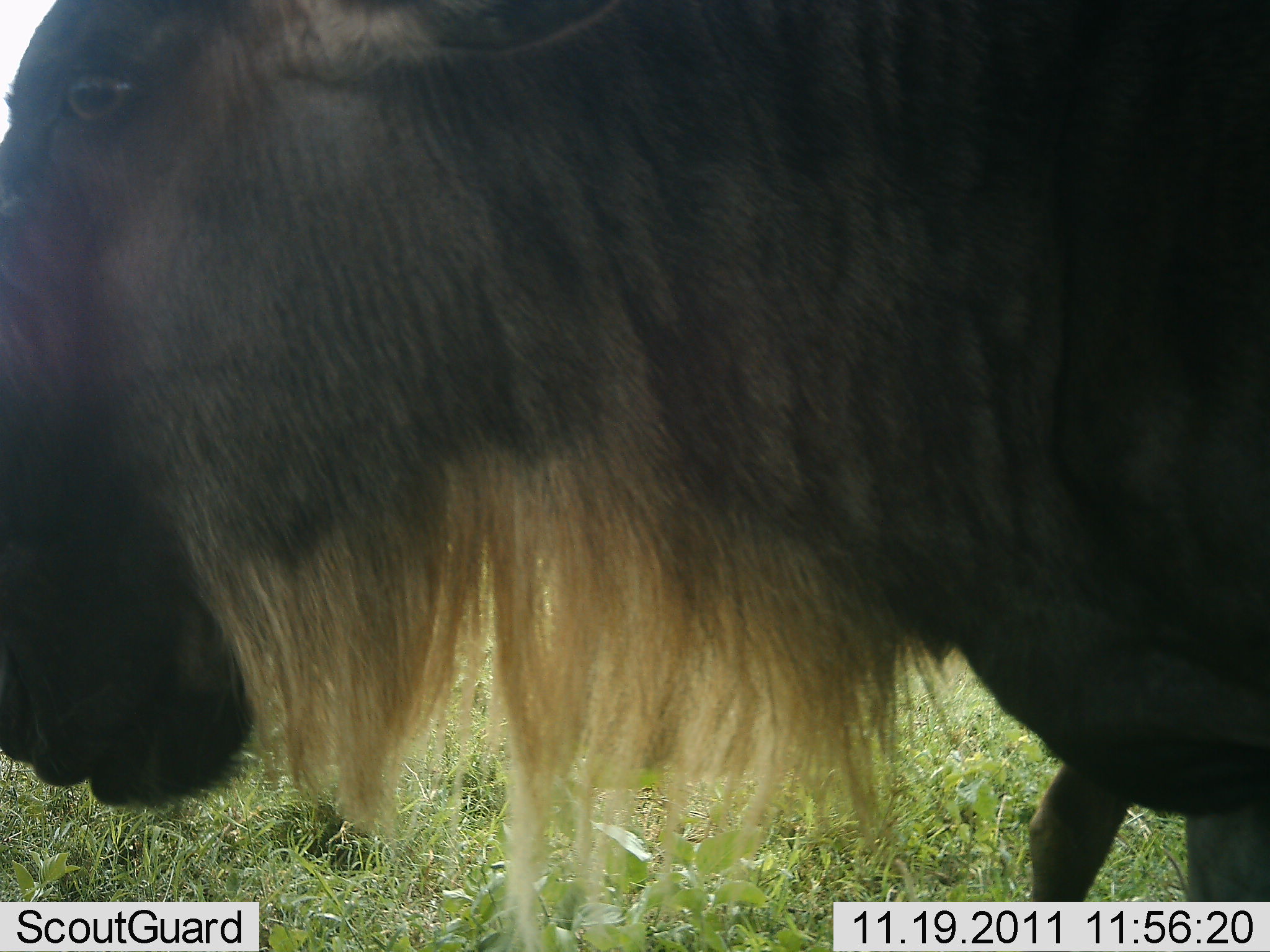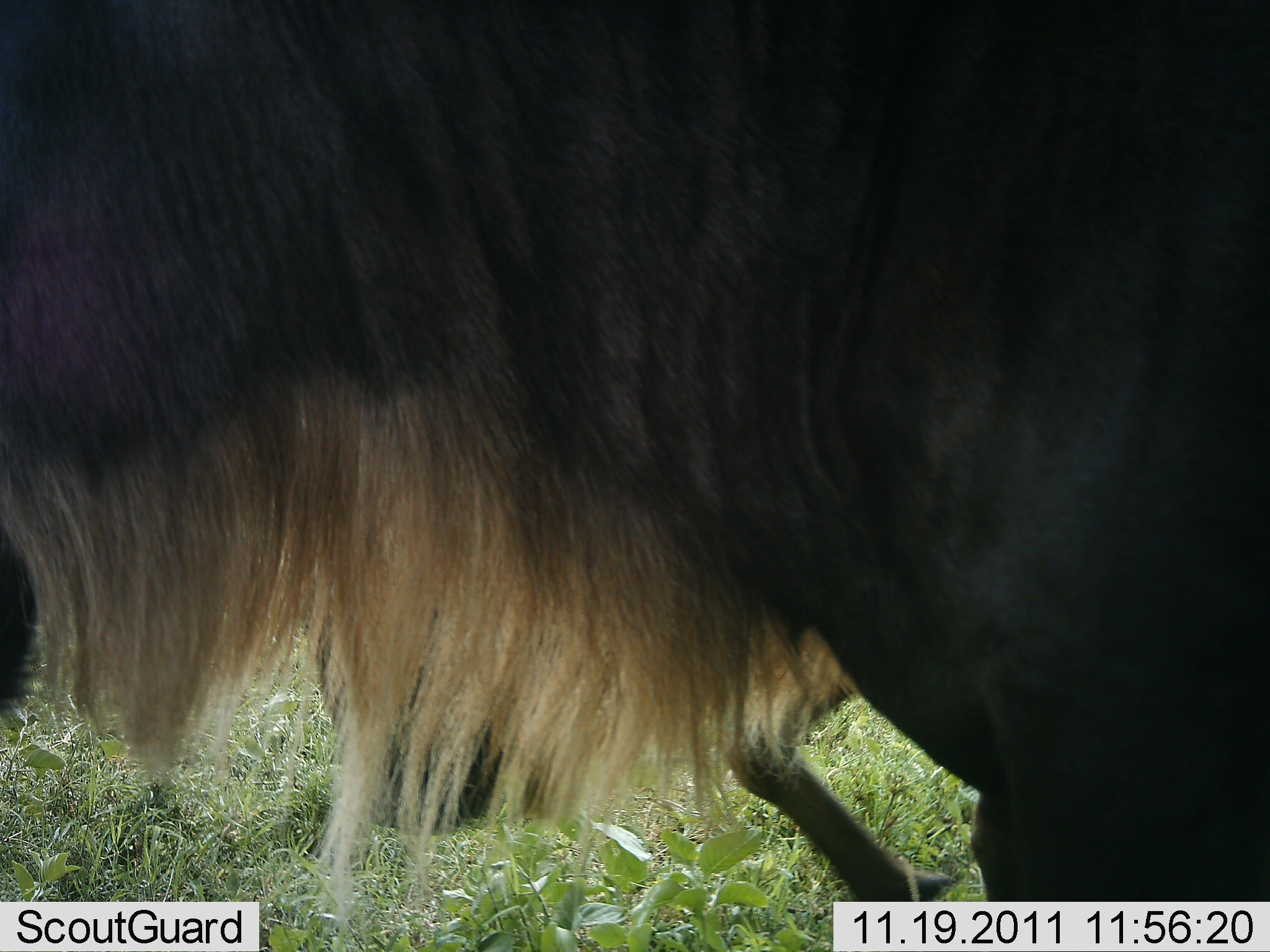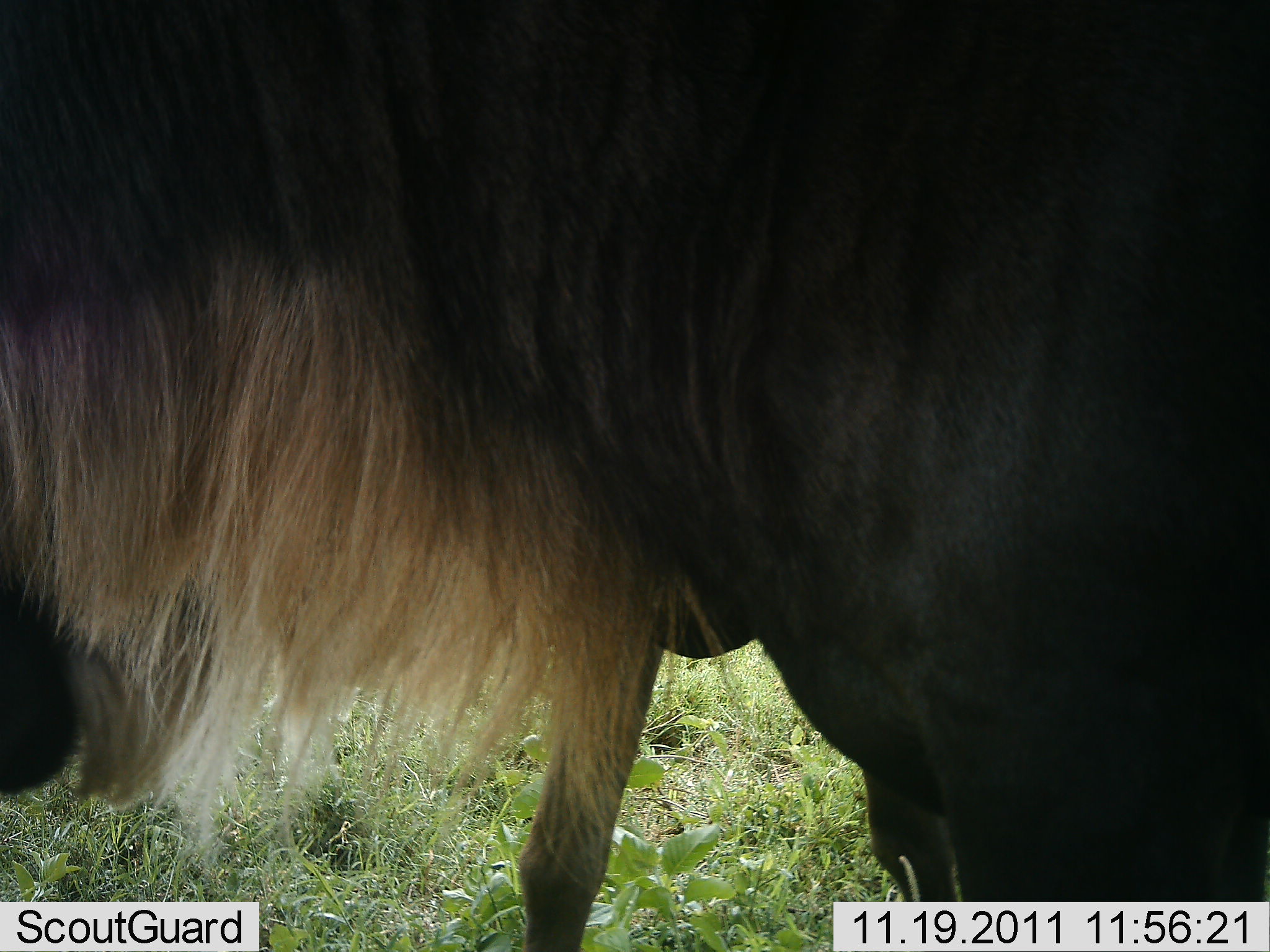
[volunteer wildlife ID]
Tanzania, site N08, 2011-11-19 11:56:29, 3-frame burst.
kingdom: Animalia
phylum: Chordata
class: Mammalia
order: Artiodactyla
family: Bovidae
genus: Connochaetes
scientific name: Connochaetes taurinus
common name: blue wildebeest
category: wildebeest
Wildebeest (blue wildebeest) (Connochaetes taurinus), count 1. Behavior (volunteer vote fractions): standing 18%, resting 0%, moving 82%, interacting 0%. Young present (vote fraction): 9%. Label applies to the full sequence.